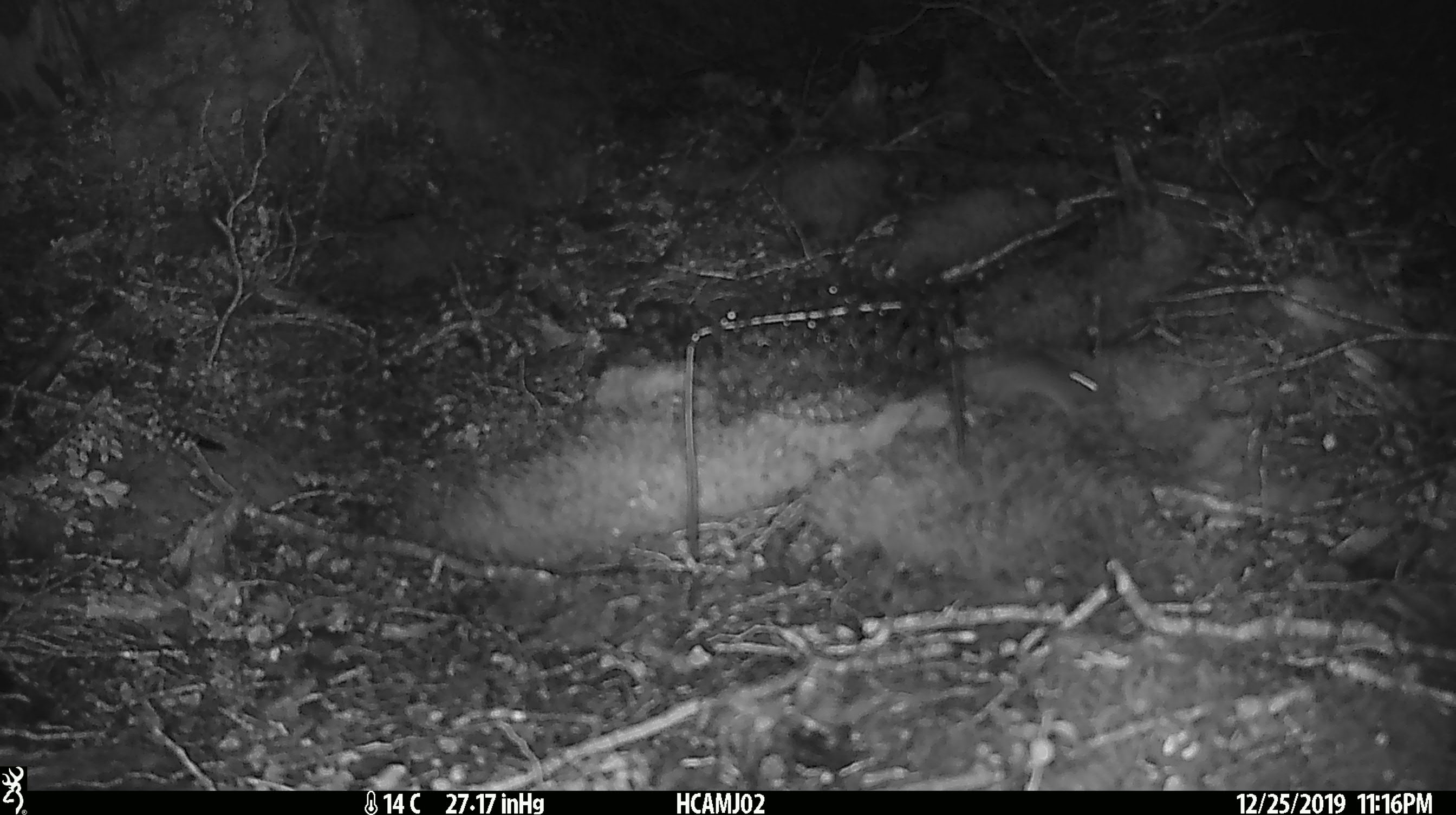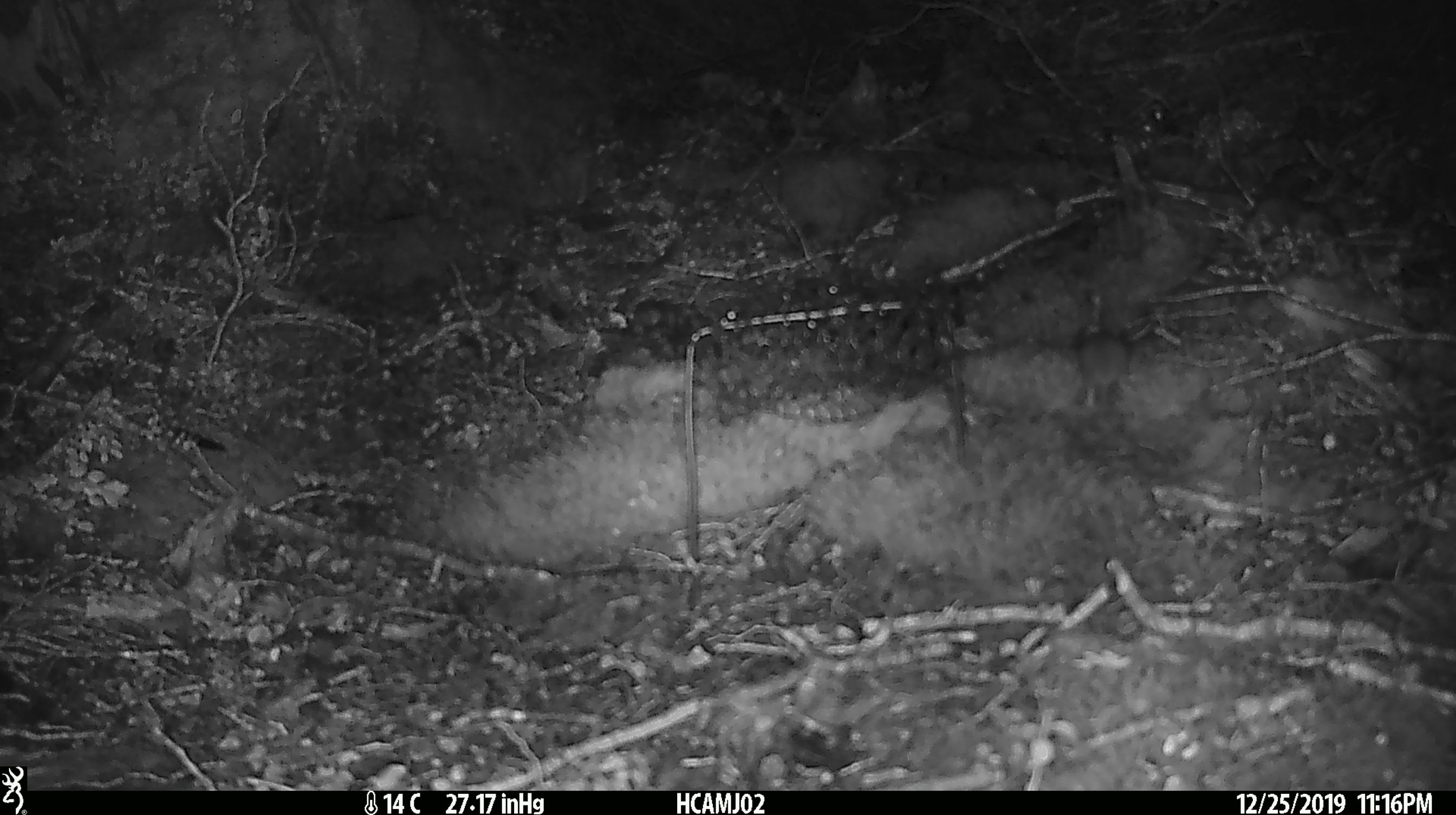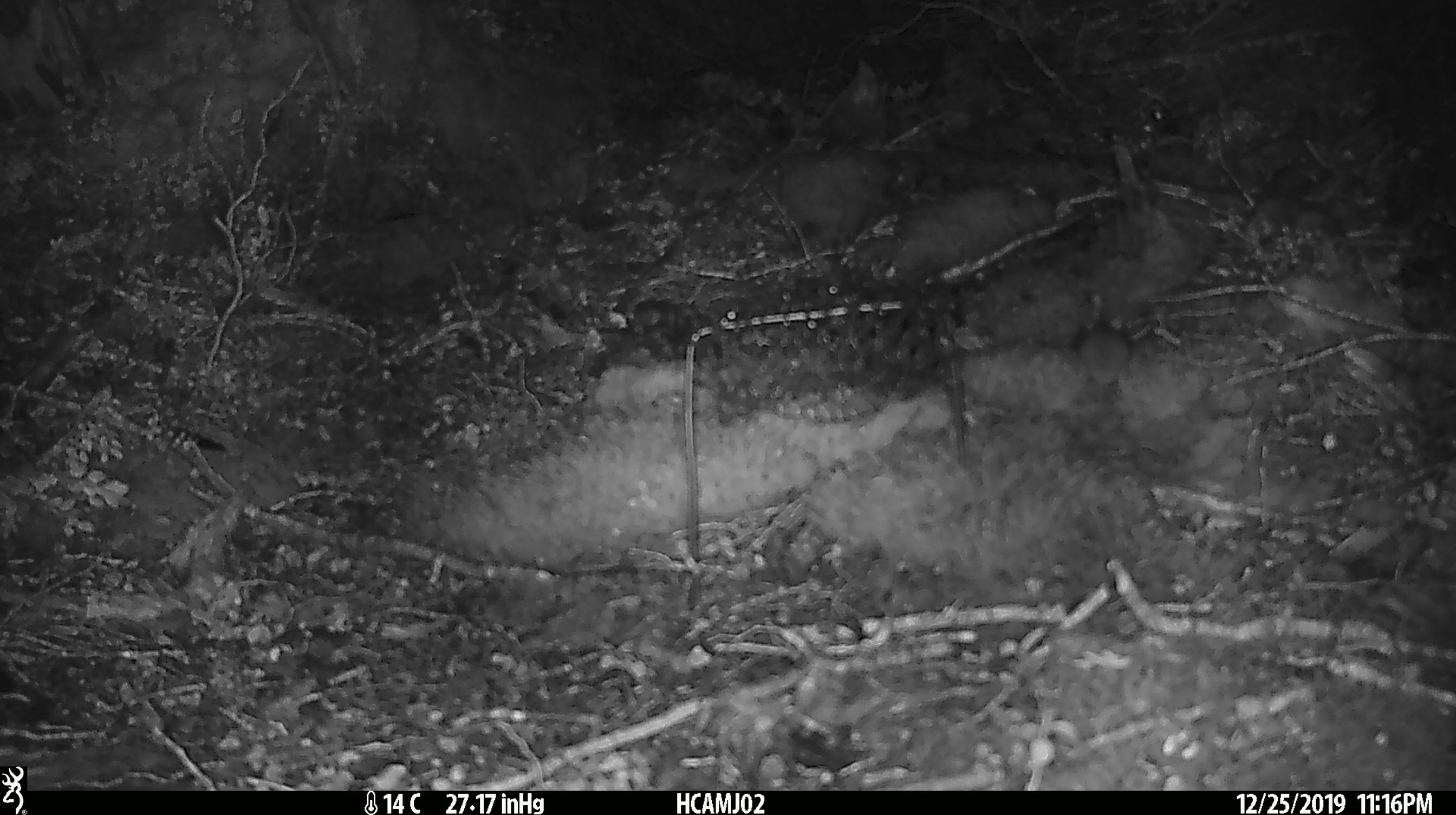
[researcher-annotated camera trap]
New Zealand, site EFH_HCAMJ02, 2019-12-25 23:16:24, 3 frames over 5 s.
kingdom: Animalia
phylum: Chordata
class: Mammalia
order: Rodentia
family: Muridae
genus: Mus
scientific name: Mus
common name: mouse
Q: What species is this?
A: Mouse (Mus).